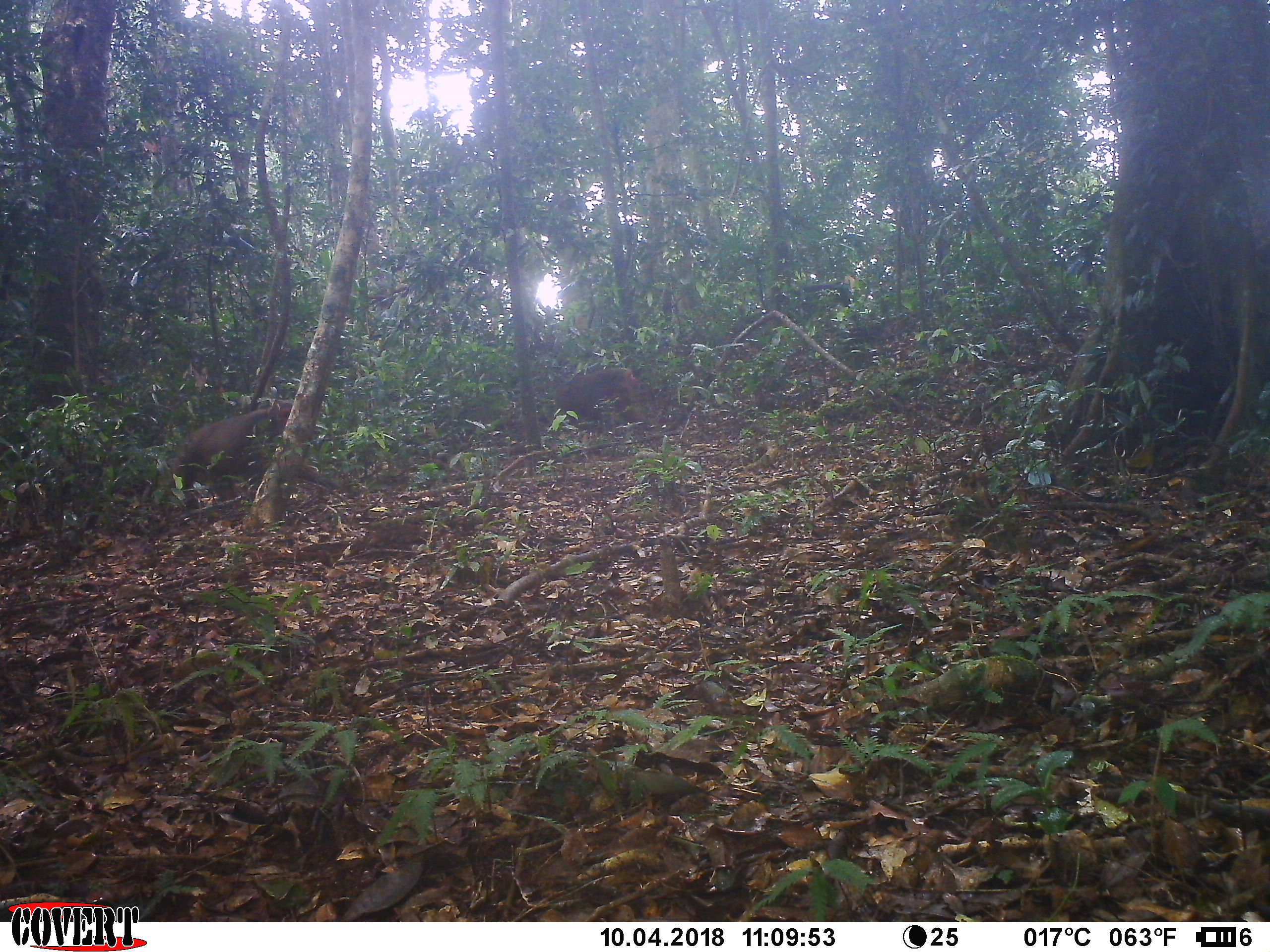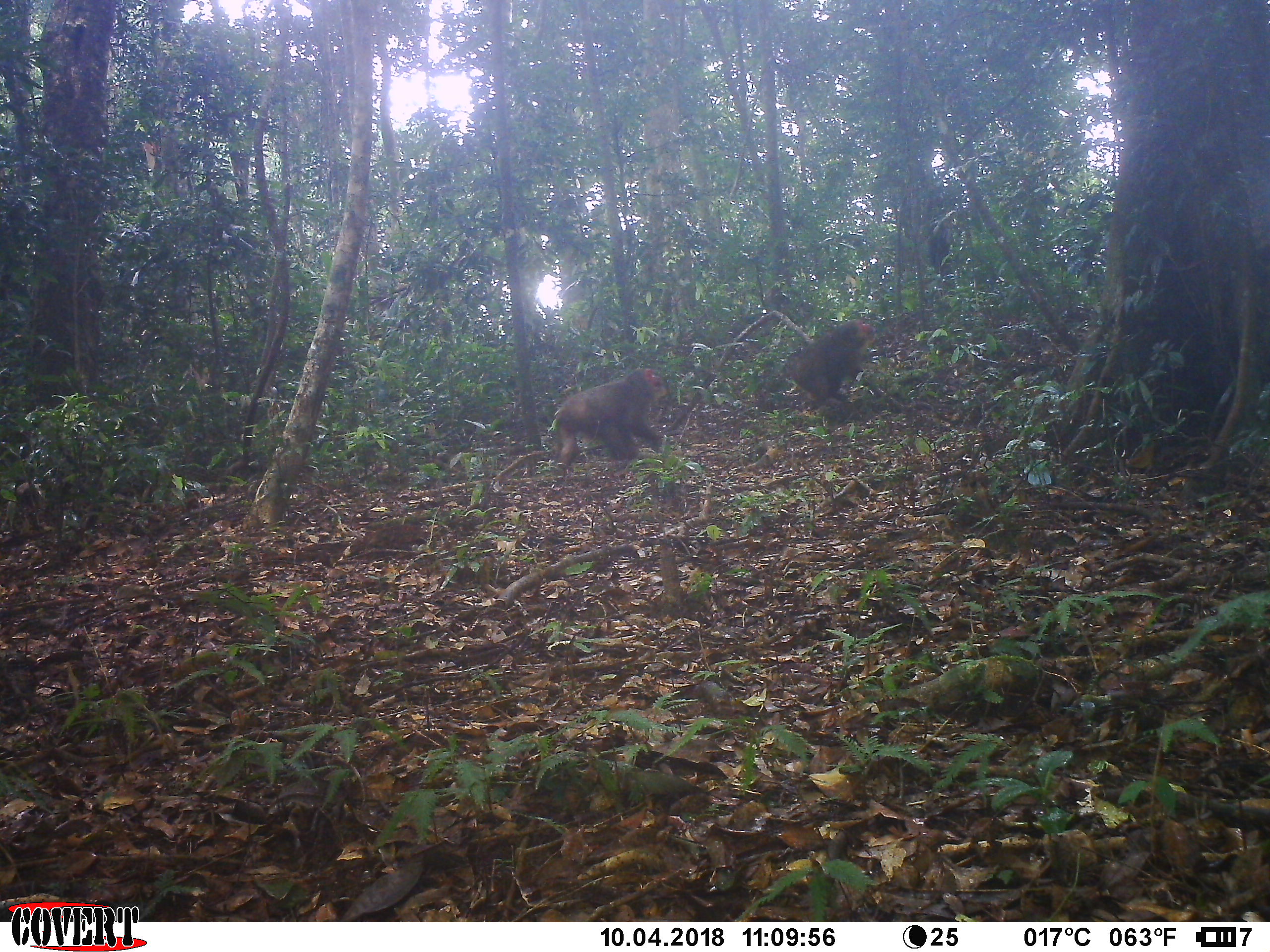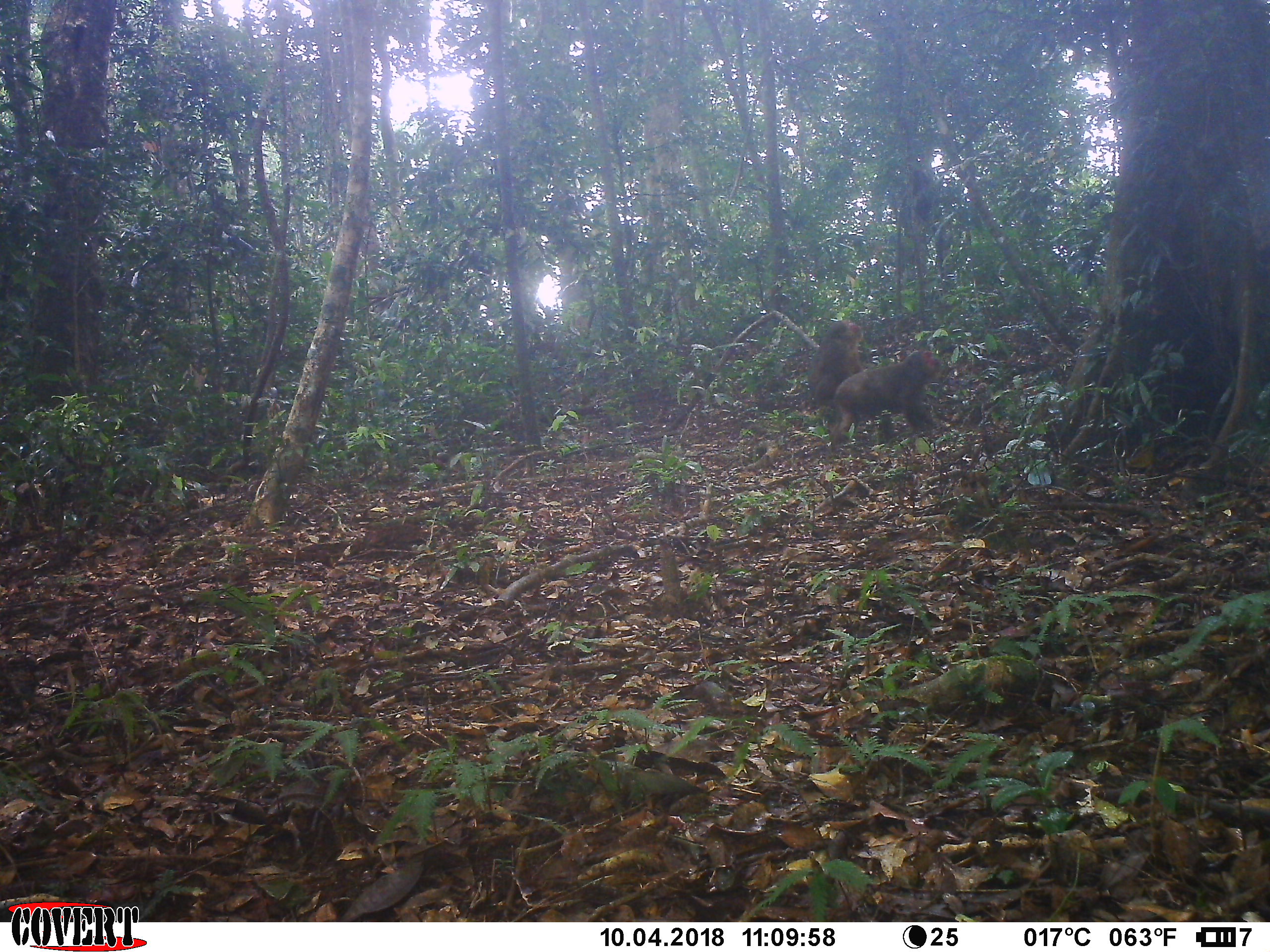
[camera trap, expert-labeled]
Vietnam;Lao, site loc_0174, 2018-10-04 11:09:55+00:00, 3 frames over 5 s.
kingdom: Animalia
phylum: Chordata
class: Mammalia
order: Primates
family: Cercopithecidae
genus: Macaca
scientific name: Macaca arctoides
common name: stump-tailed macaque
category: stump tailed macaque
Stump tailed macaque (stump-tailed macaque) (Macaca arctoides). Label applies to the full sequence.